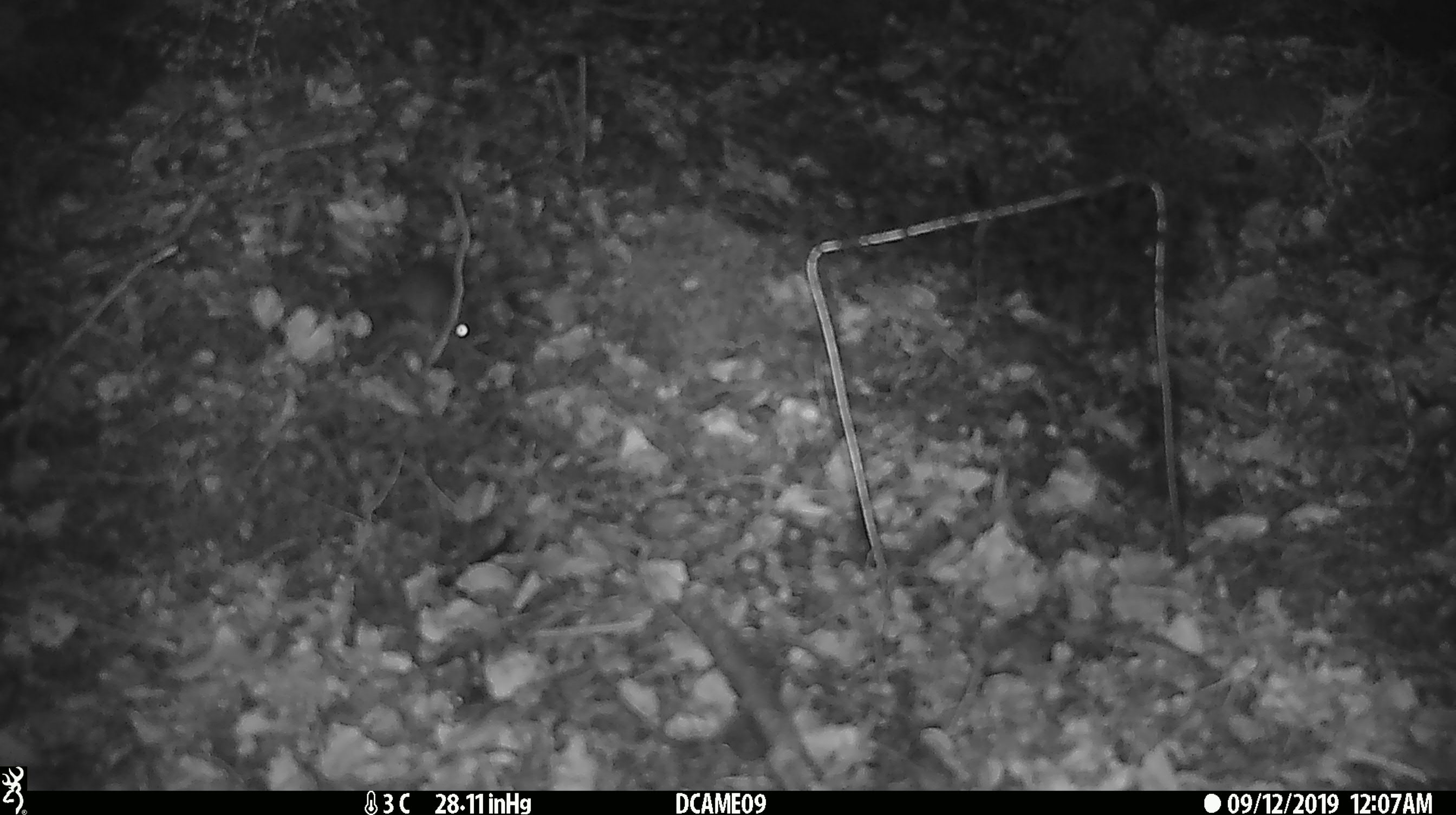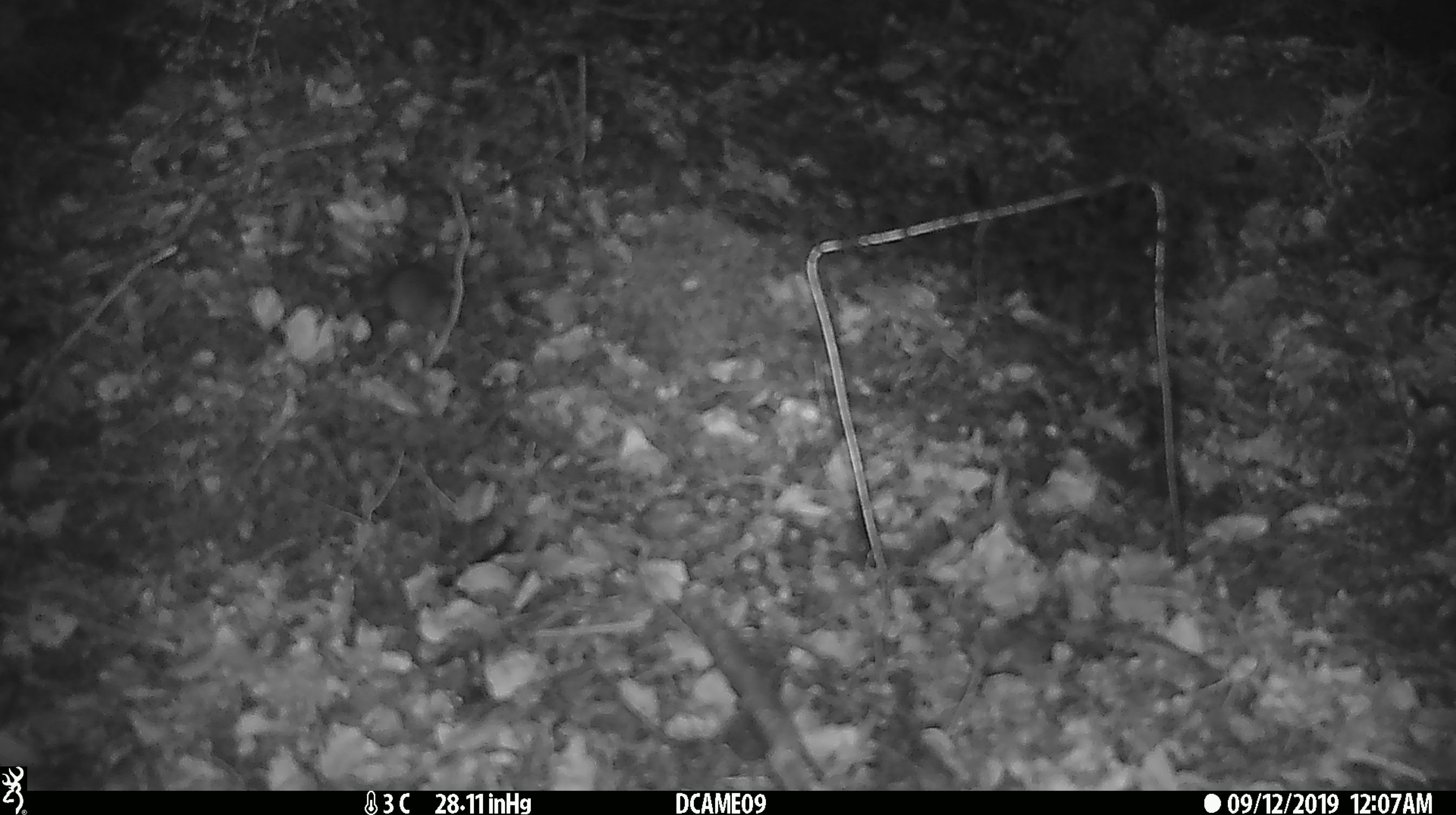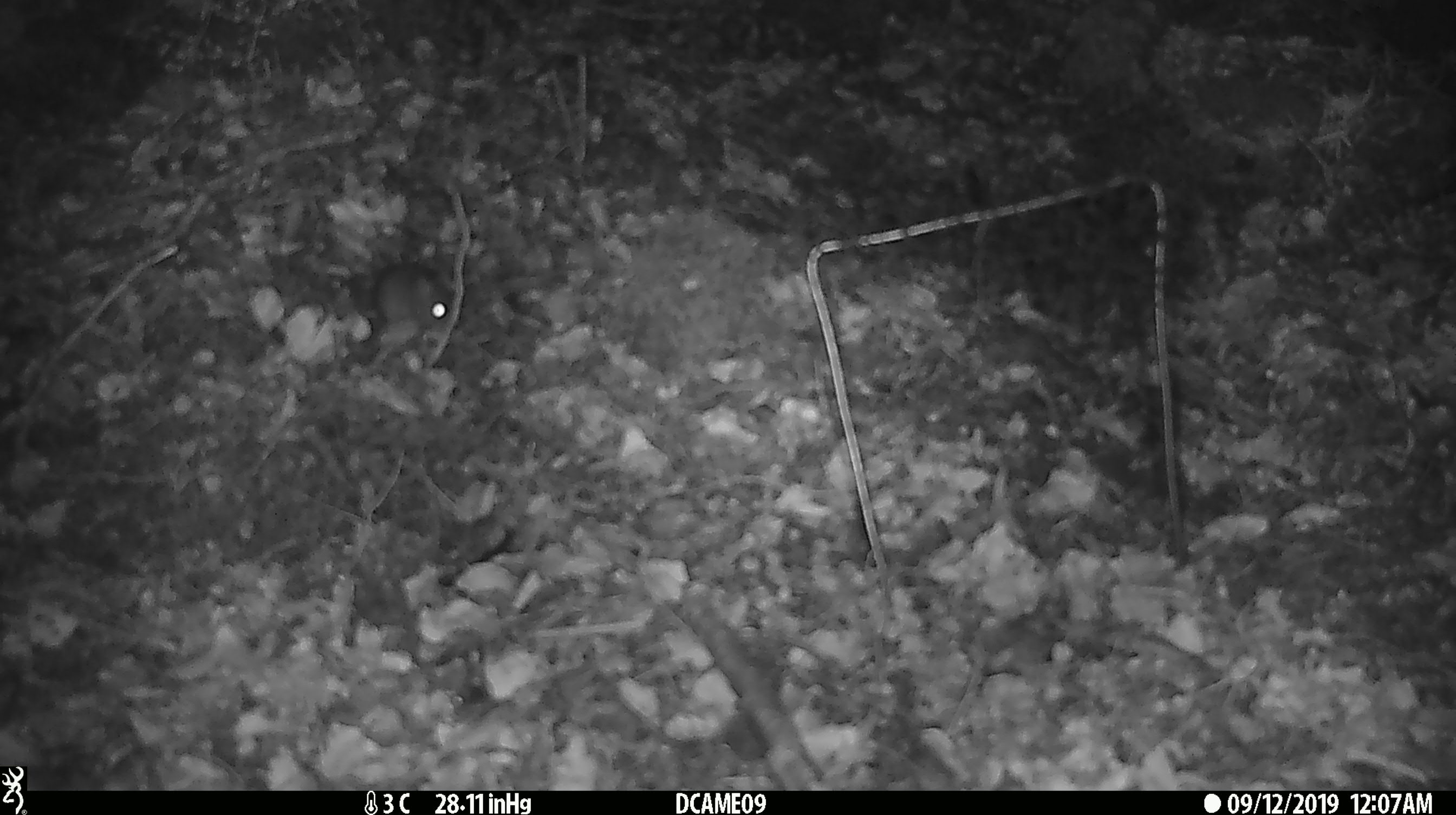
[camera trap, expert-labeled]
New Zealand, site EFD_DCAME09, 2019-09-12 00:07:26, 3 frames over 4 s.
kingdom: Animalia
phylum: Chordata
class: Mammalia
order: Rodentia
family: Muridae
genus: Mus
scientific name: Mus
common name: mouse